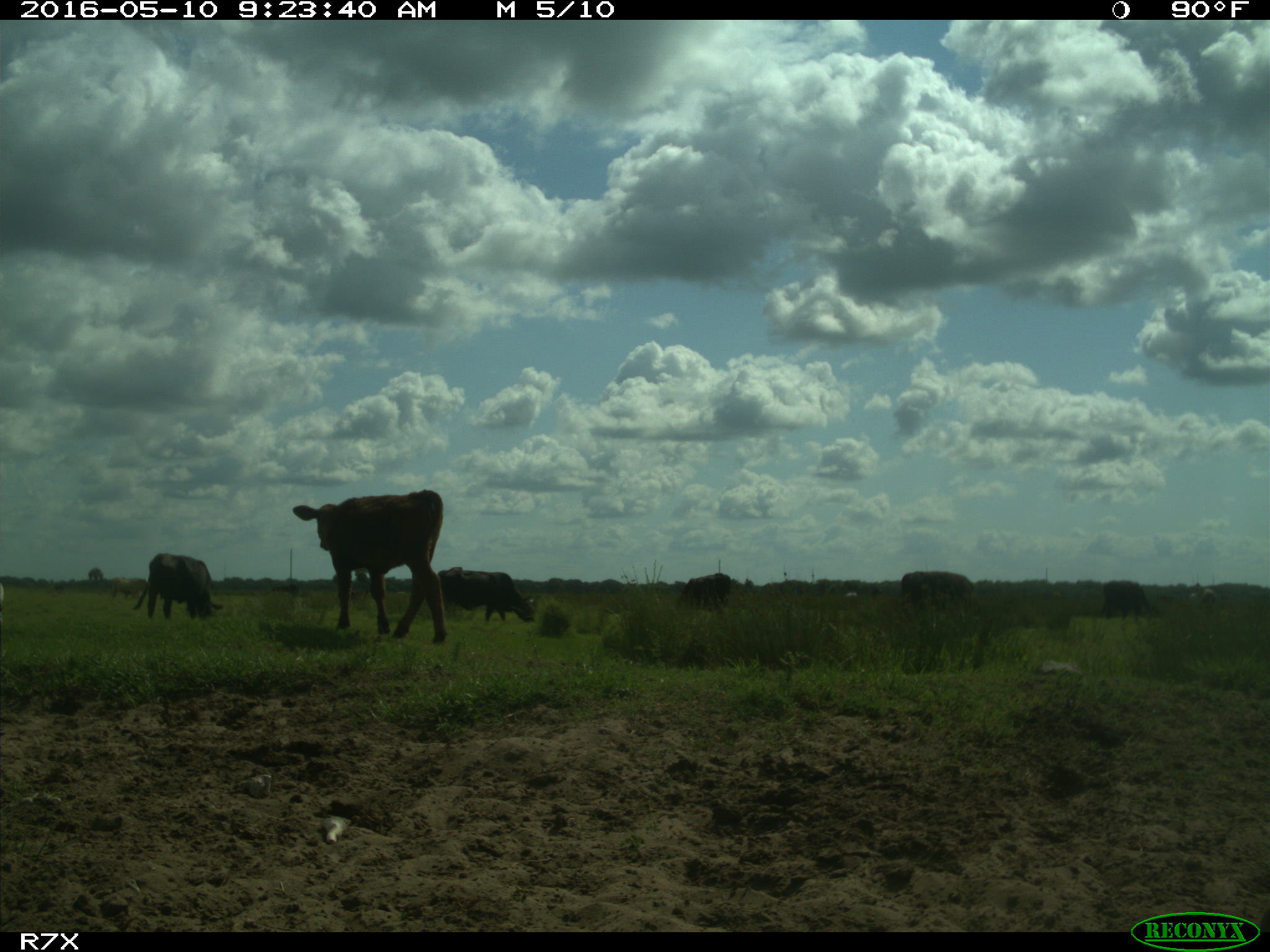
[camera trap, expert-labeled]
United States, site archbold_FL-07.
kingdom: Animalia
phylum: Chordata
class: Mammalia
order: Artiodactyla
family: Bovidae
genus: Bos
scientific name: Bos taurus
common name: domestic cow